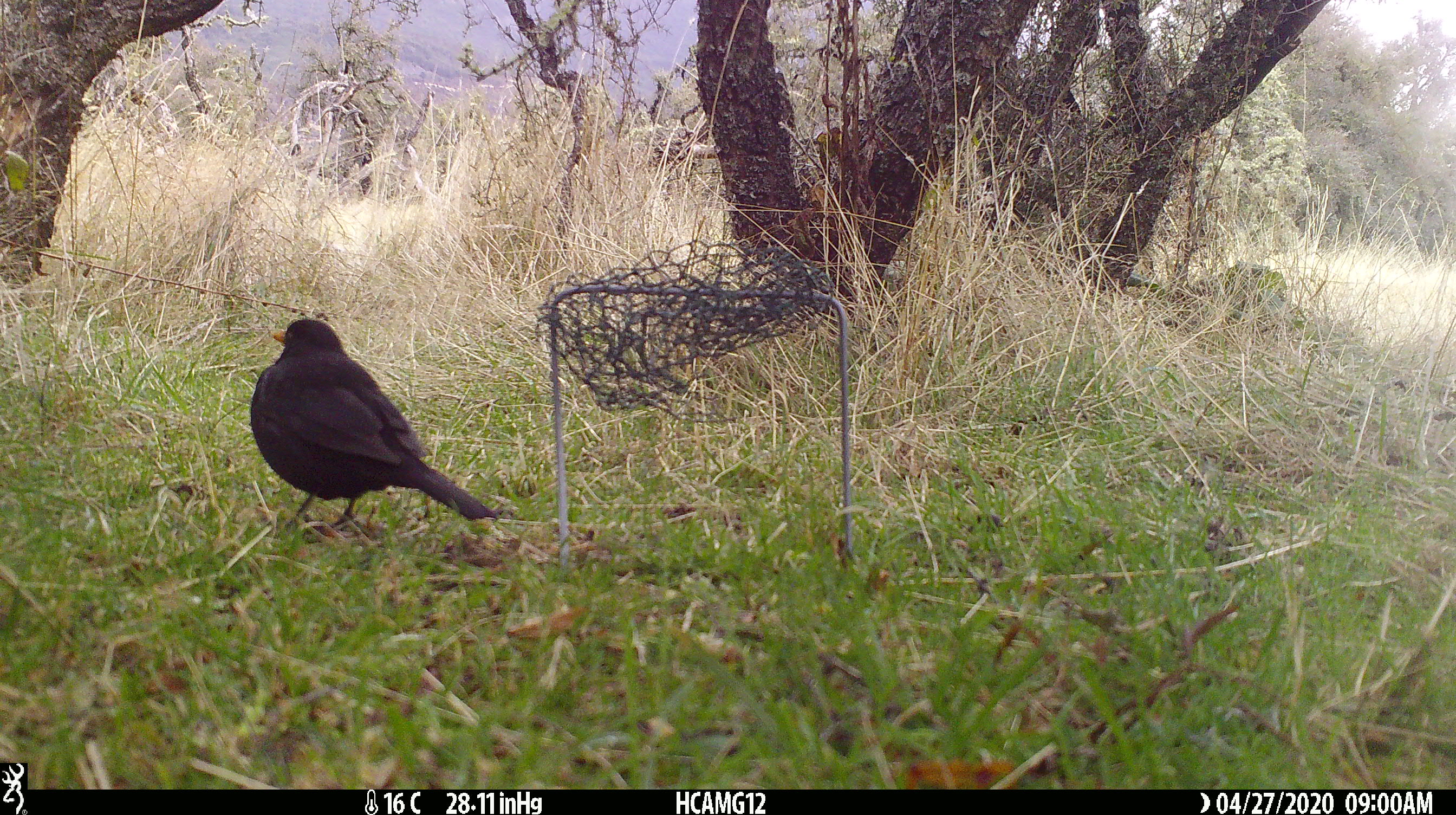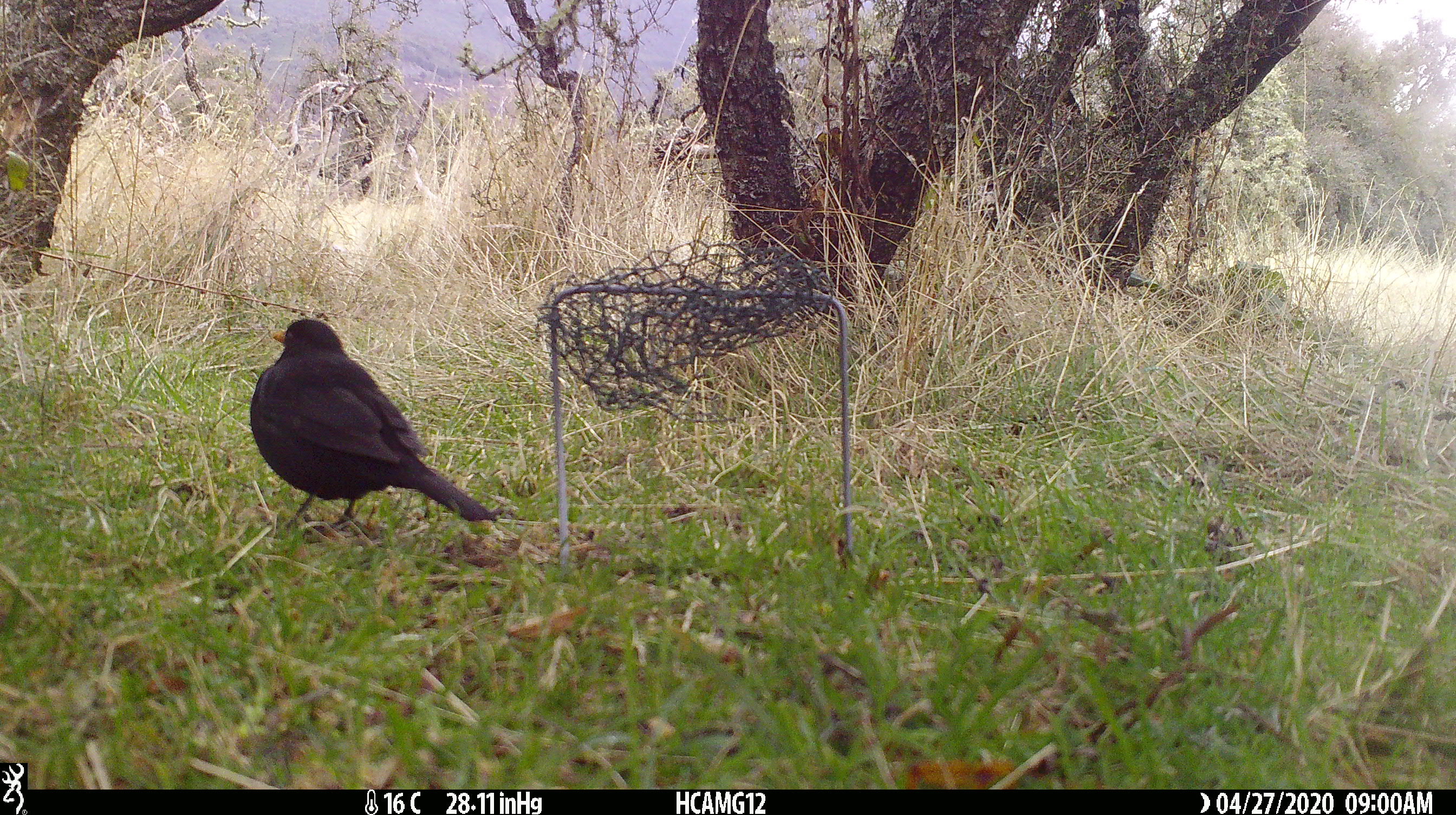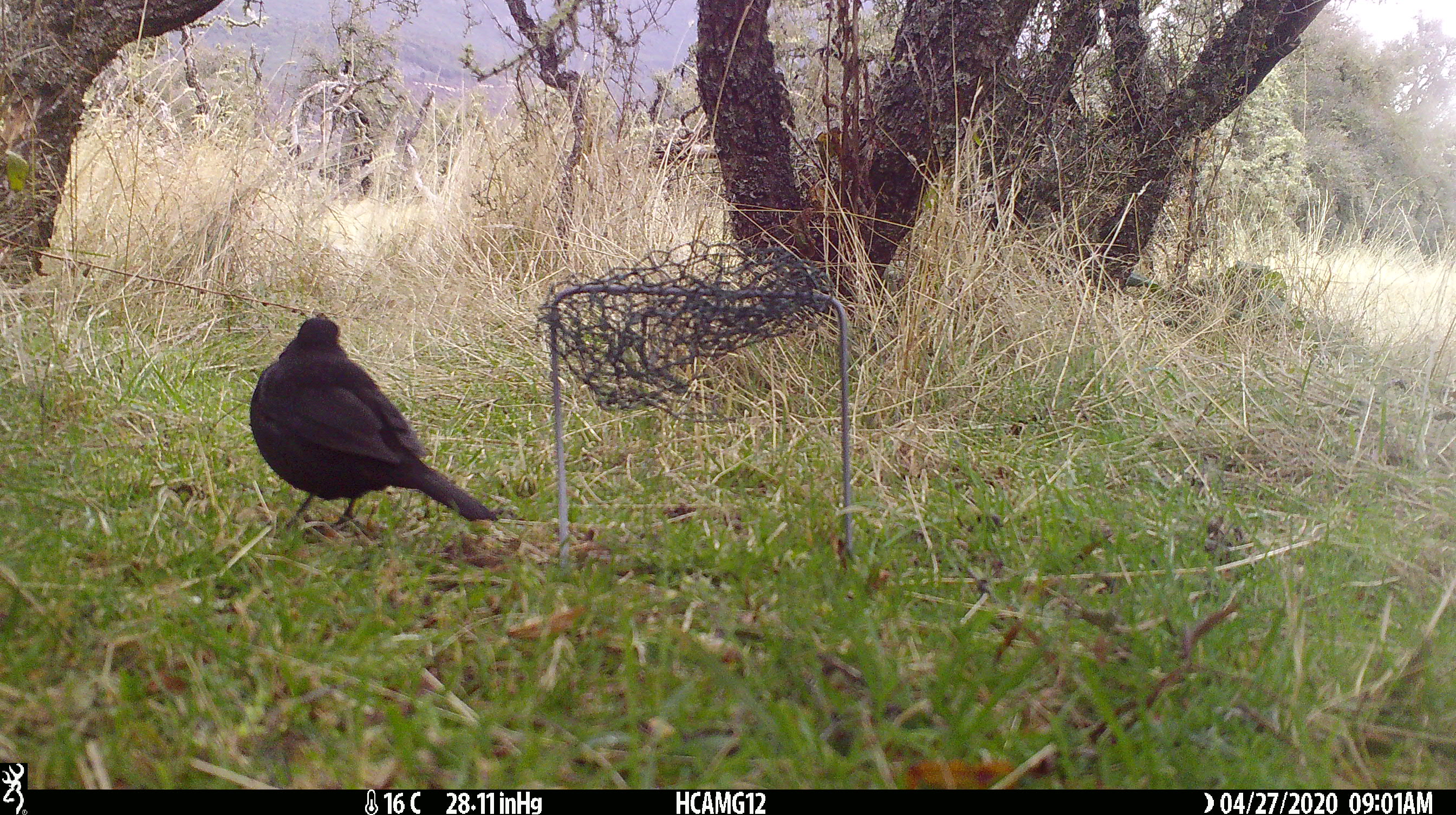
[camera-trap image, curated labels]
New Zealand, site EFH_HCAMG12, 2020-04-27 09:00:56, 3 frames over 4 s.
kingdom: Animalia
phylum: Chordata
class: Aves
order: Passeriformes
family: Turdidae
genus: Turdus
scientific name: Turdus merula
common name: eurasian blackbird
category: blackbird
Blackbird (eurasian blackbird) (Turdus merula).